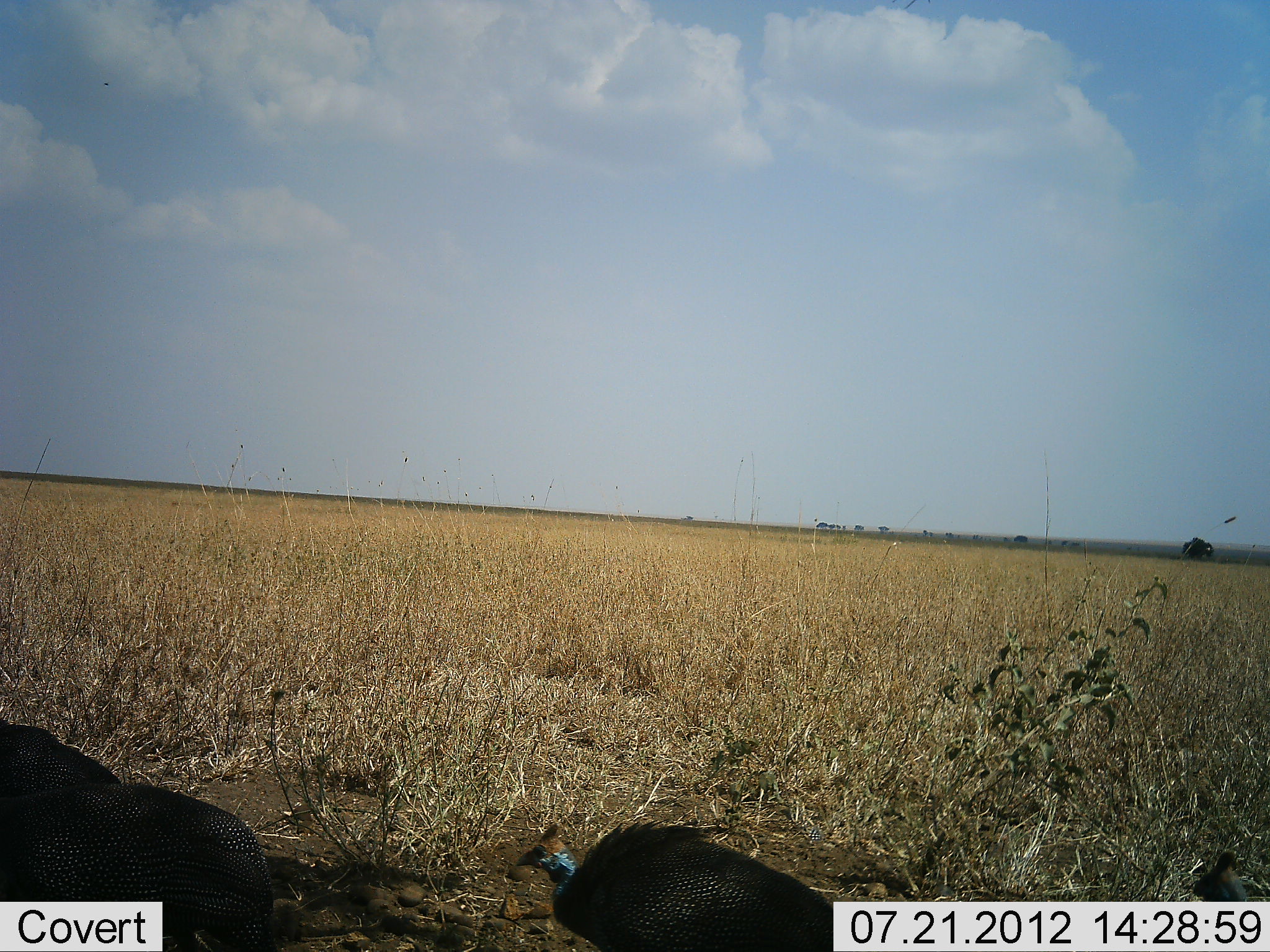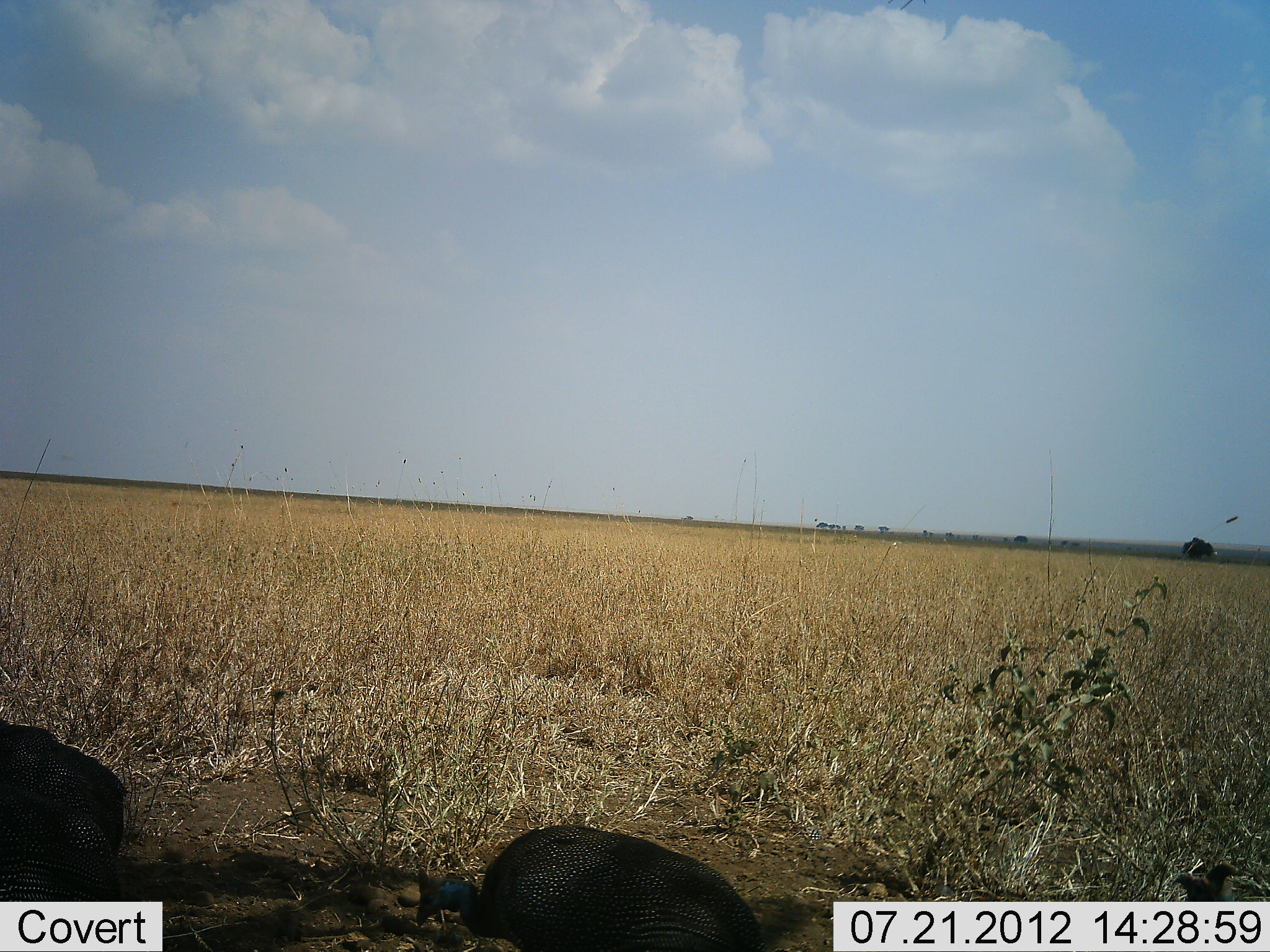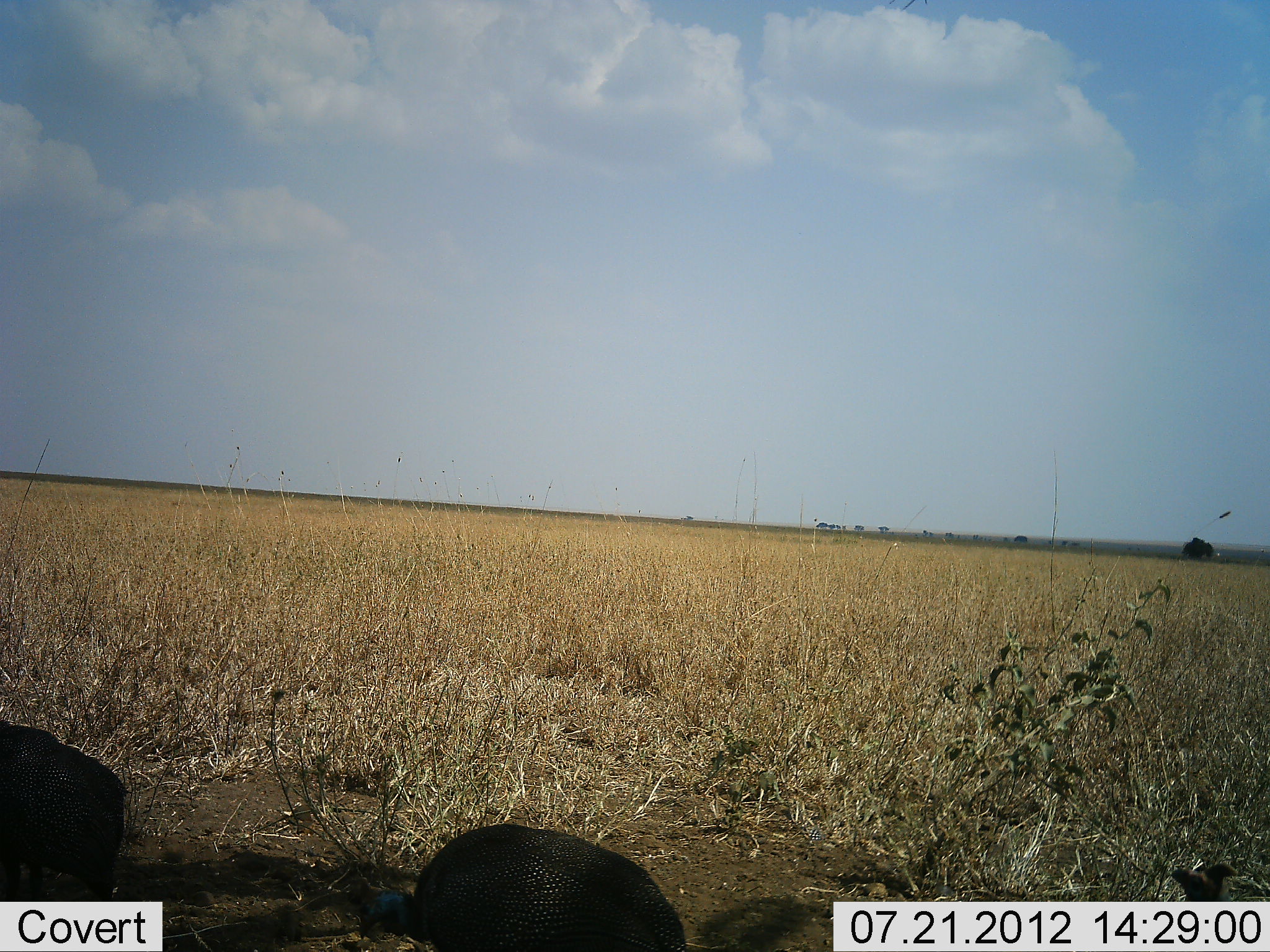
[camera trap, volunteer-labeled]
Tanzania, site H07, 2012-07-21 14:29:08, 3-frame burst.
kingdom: Animalia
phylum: Chordata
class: Aves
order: Galliformes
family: Numididae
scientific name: Numididae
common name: guinea fowl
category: guineafowl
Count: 4.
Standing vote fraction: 20%.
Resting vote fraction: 0%.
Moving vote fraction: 50%.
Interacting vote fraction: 0%.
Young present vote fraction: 10%.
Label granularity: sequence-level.